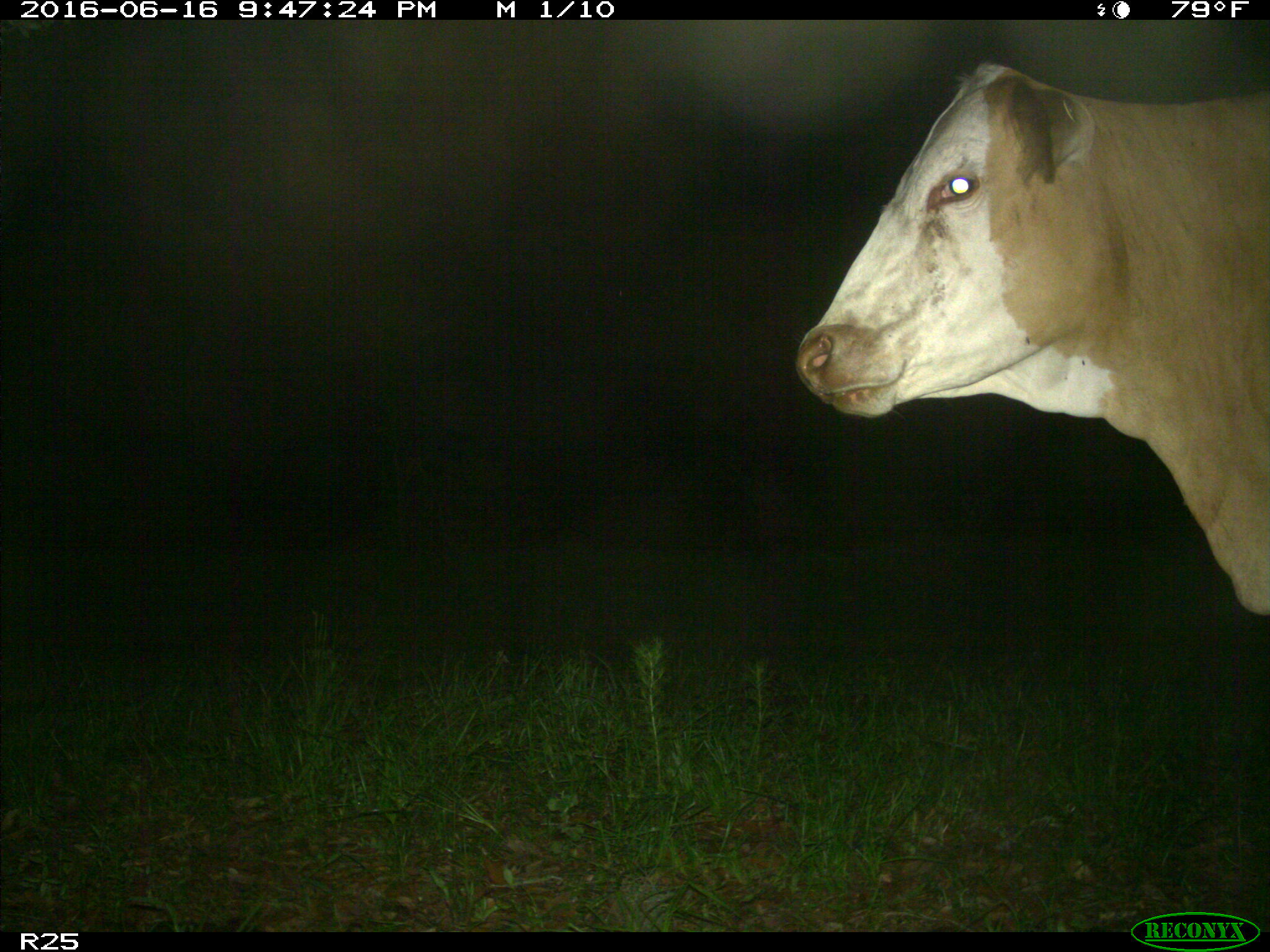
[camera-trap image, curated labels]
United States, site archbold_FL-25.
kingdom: Animalia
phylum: Chordata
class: Mammalia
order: Artiodactyla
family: Bovidae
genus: Bos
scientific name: Bos taurus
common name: domestic cow